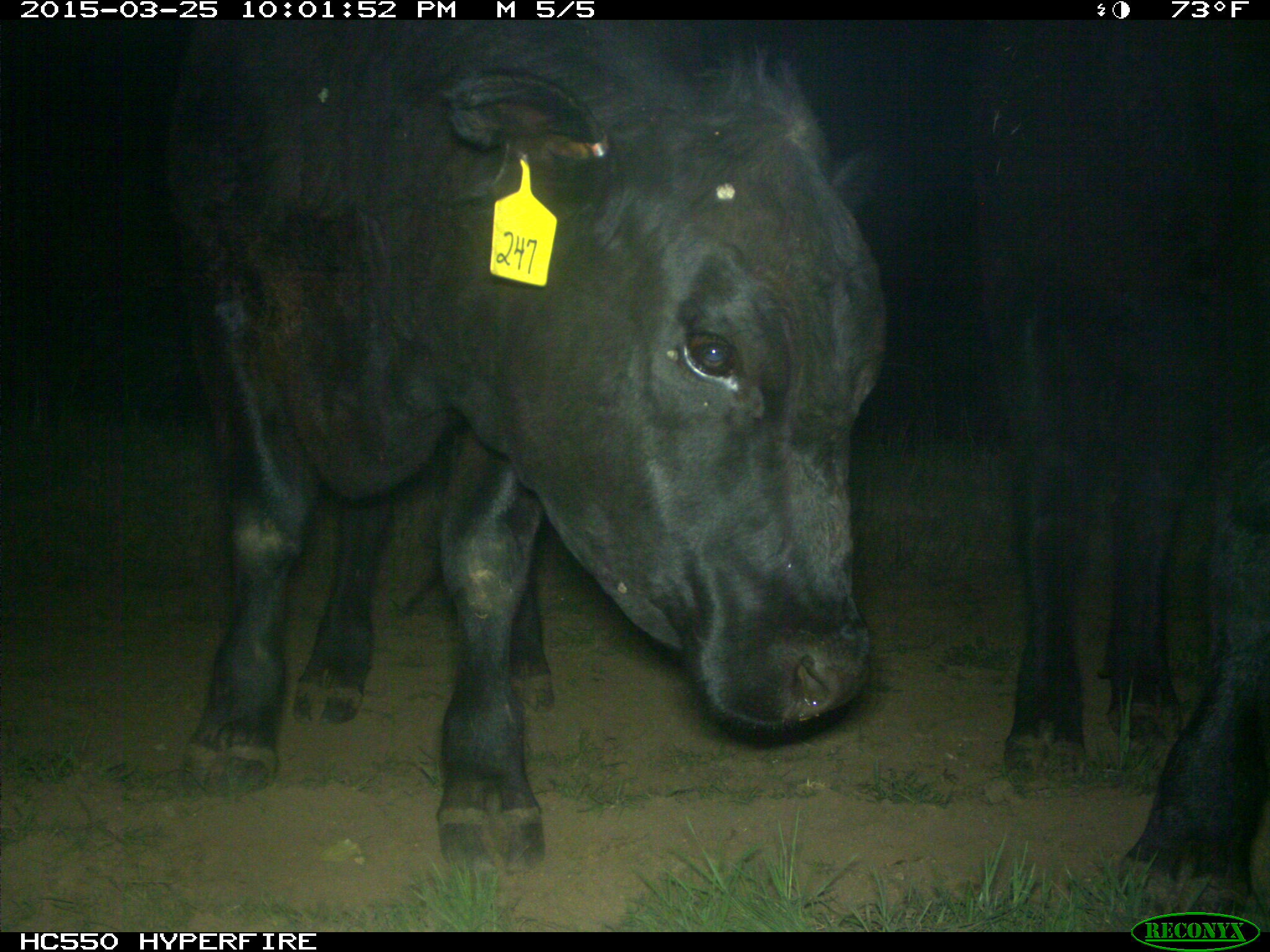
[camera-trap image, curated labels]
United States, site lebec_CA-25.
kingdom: Animalia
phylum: Chordata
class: Mammalia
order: Artiodactyla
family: Bovidae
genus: Bos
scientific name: Bos taurus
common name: domestic cow